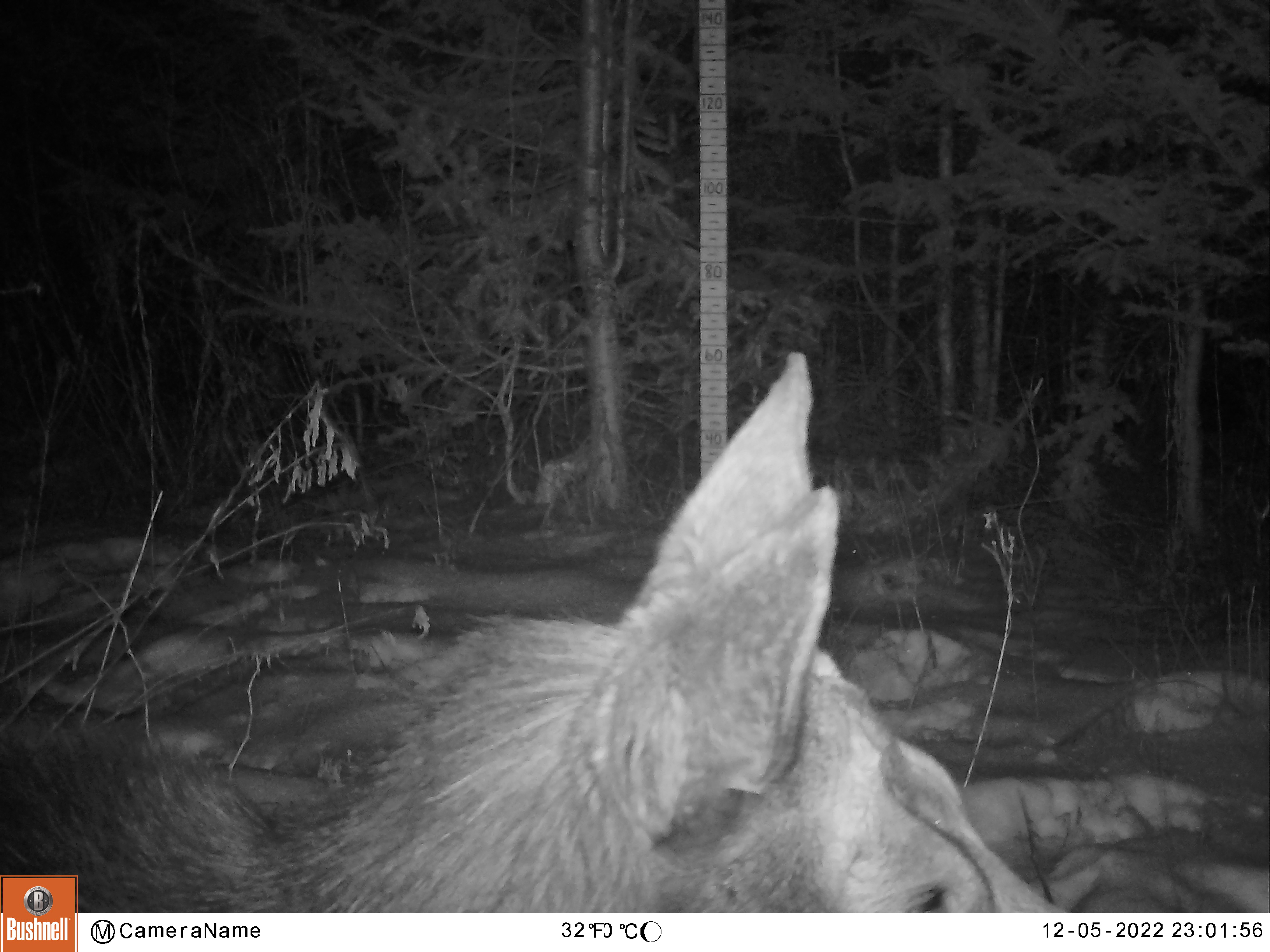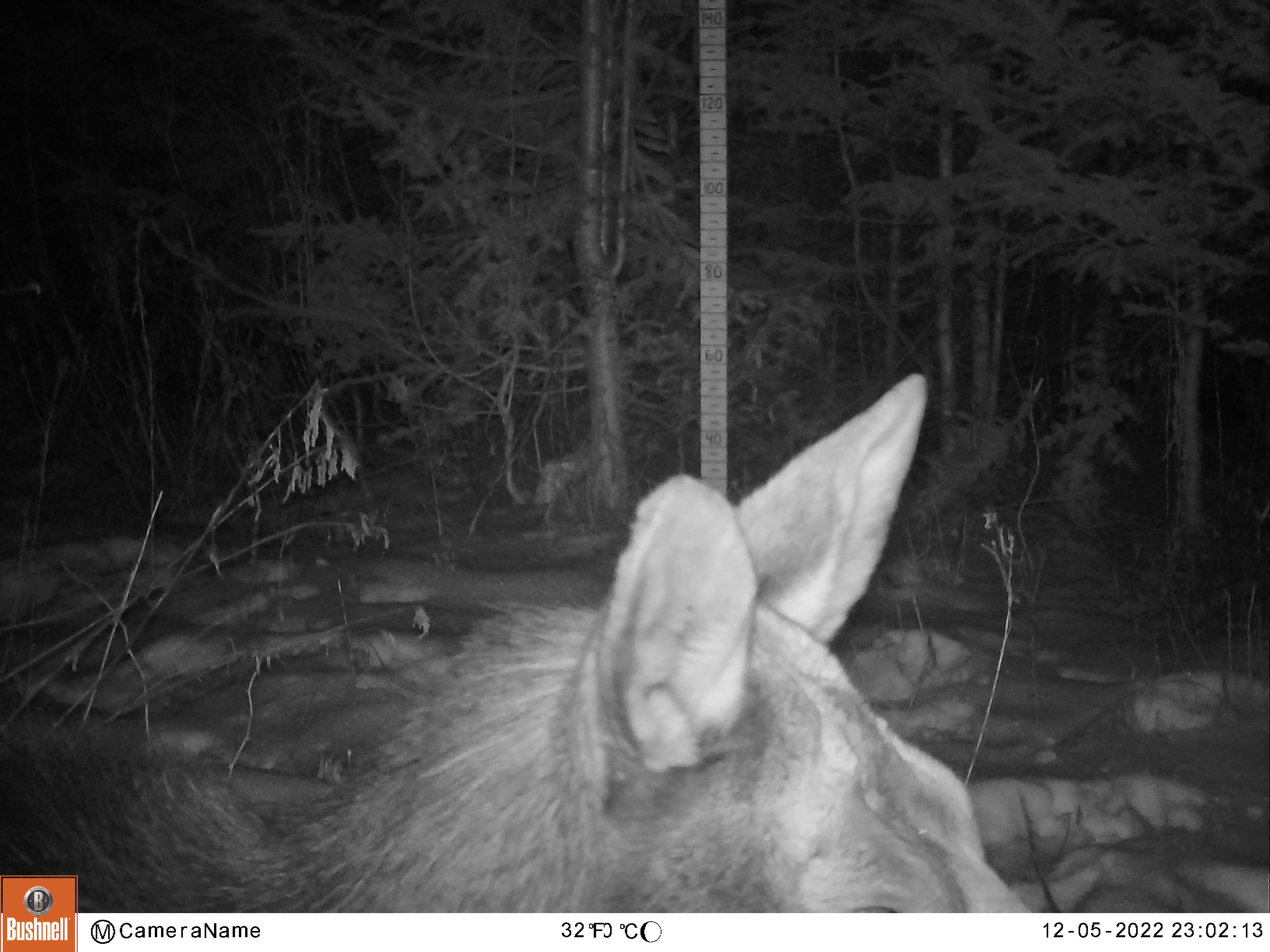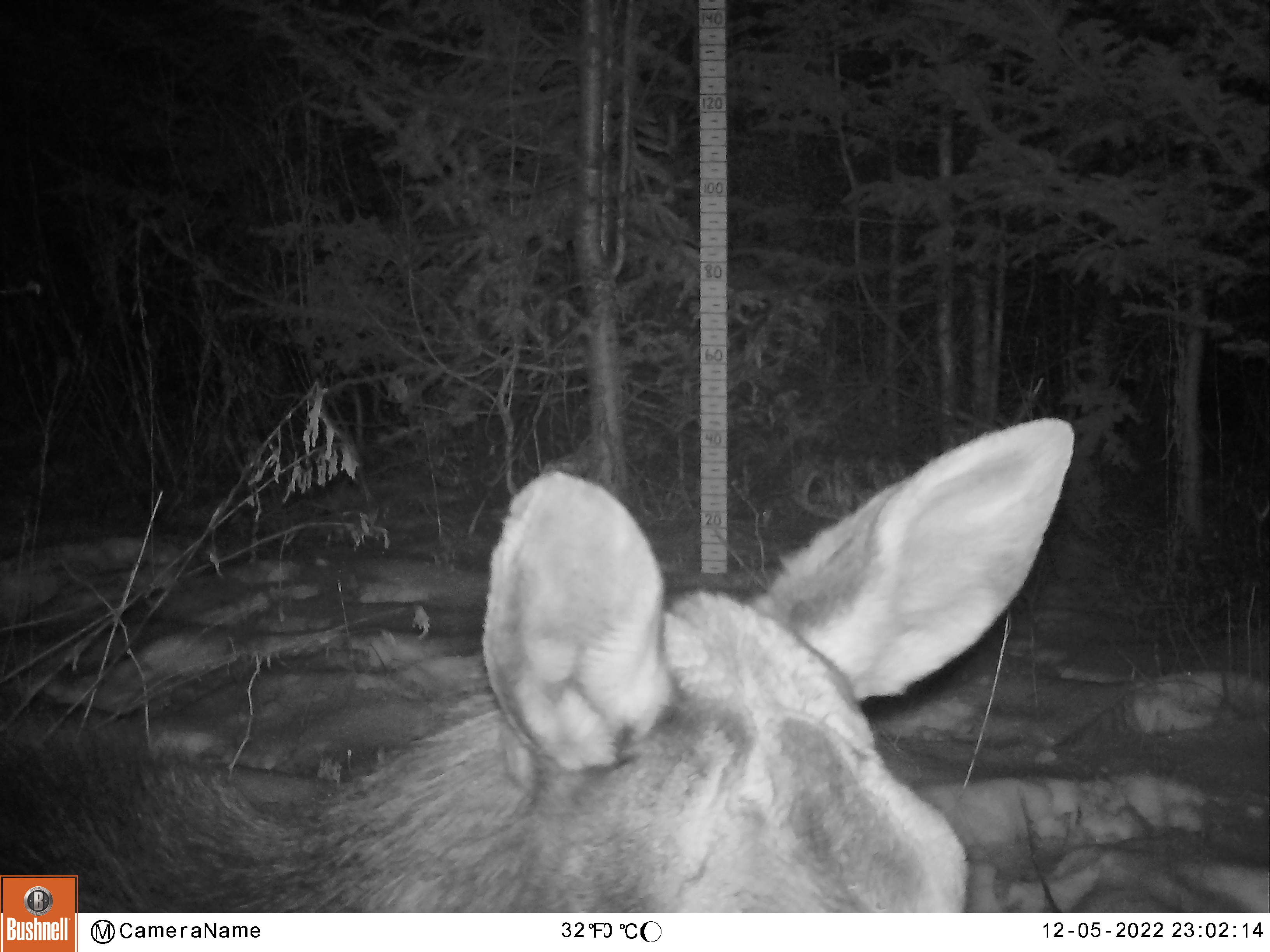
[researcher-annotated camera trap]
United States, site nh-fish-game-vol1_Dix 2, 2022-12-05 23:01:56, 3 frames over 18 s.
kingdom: Animalia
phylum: Chordata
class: Mammalia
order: Artiodactyla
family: Cervidae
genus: Alces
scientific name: Alces alces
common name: moose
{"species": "moose (Alces alces)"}